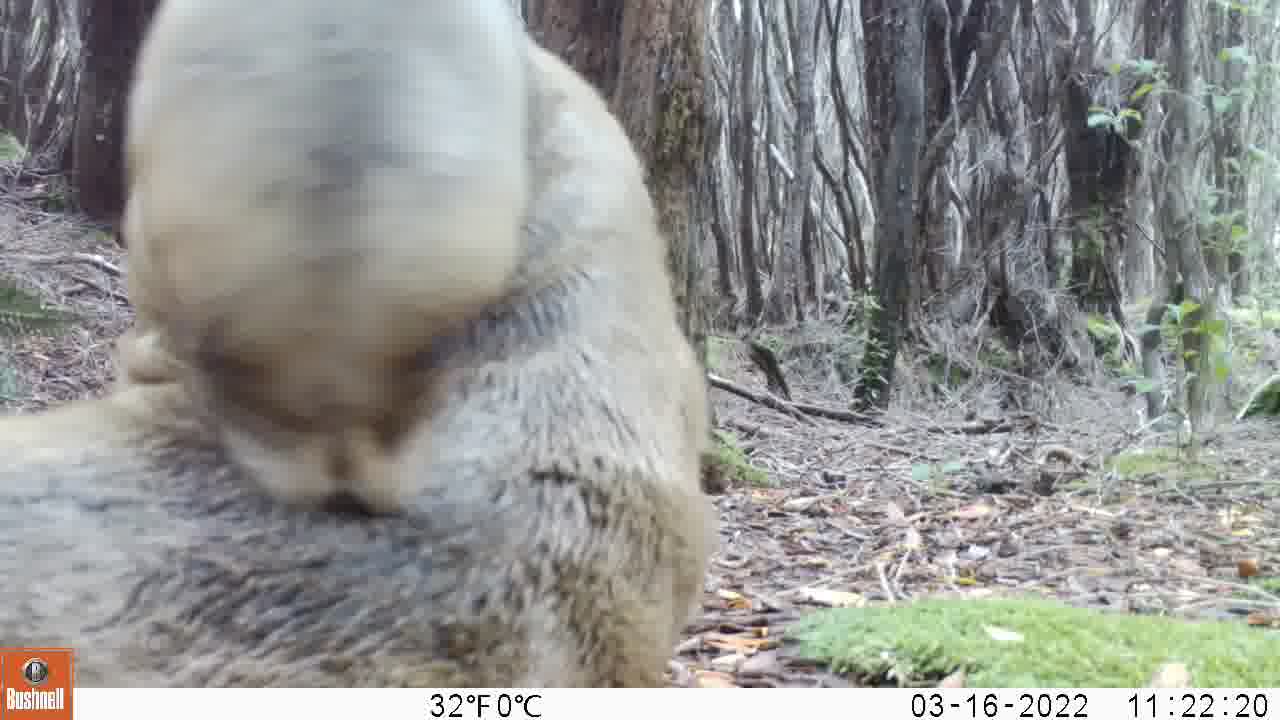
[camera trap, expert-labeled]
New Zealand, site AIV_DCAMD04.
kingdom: Animalia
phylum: Chordata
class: Mammalia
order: Carnivora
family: Otariidae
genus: Phocarctos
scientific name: Phocarctos hookeri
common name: new zealand sea lion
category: sealion